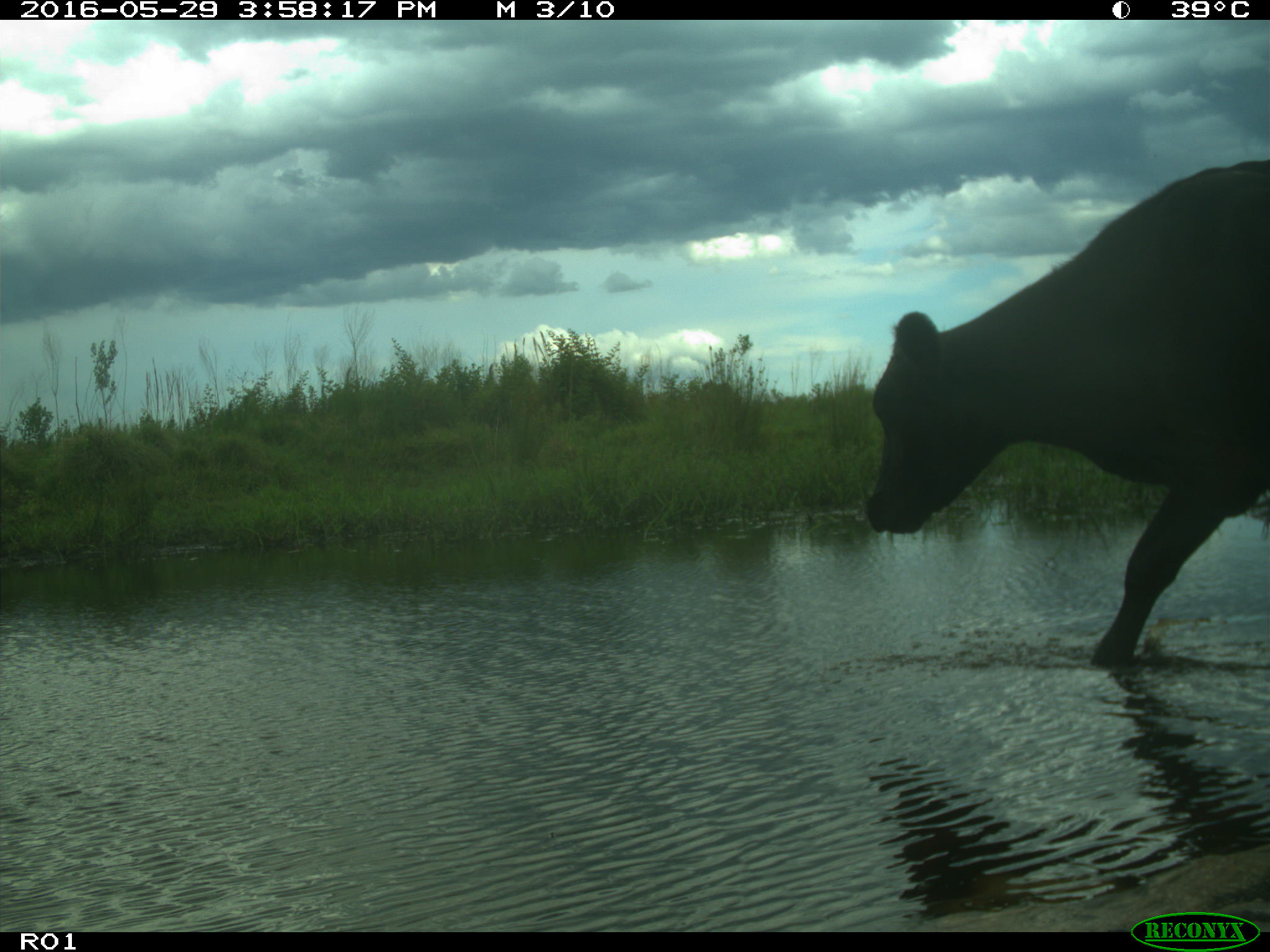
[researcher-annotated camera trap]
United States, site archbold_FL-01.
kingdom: Animalia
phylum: Chordata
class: Mammalia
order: Artiodactyla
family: Bovidae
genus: Bos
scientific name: Bos taurus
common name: domestic cow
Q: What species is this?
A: Bos taurus (domestic cow).